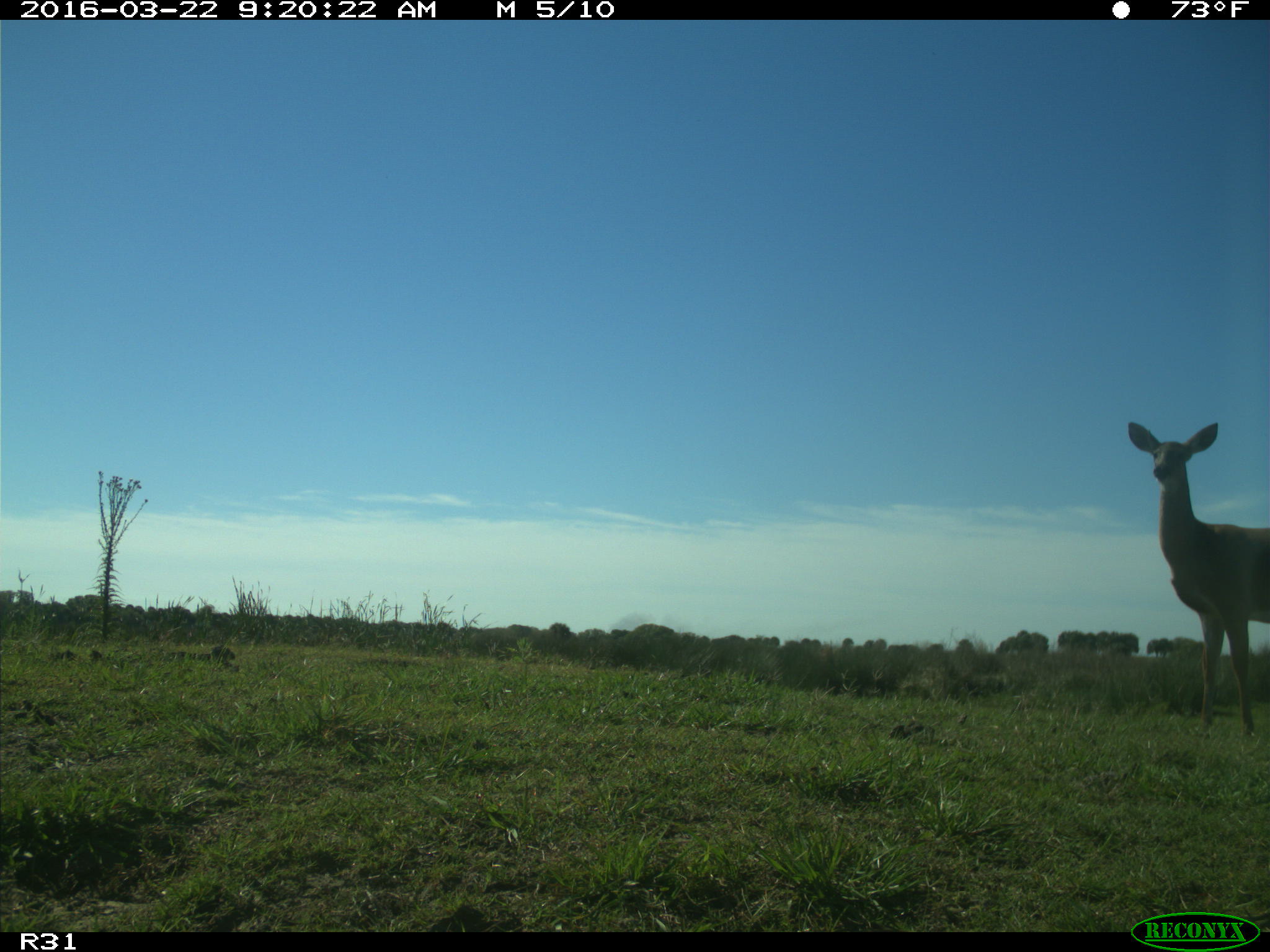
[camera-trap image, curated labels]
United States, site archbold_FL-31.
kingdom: Animalia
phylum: Chordata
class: Mammalia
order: Artiodactyla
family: Cervidae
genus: Odocoileus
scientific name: Odocoileus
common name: deer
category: unidentified deer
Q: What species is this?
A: Unidentified deer (deer) (Odocoileus).